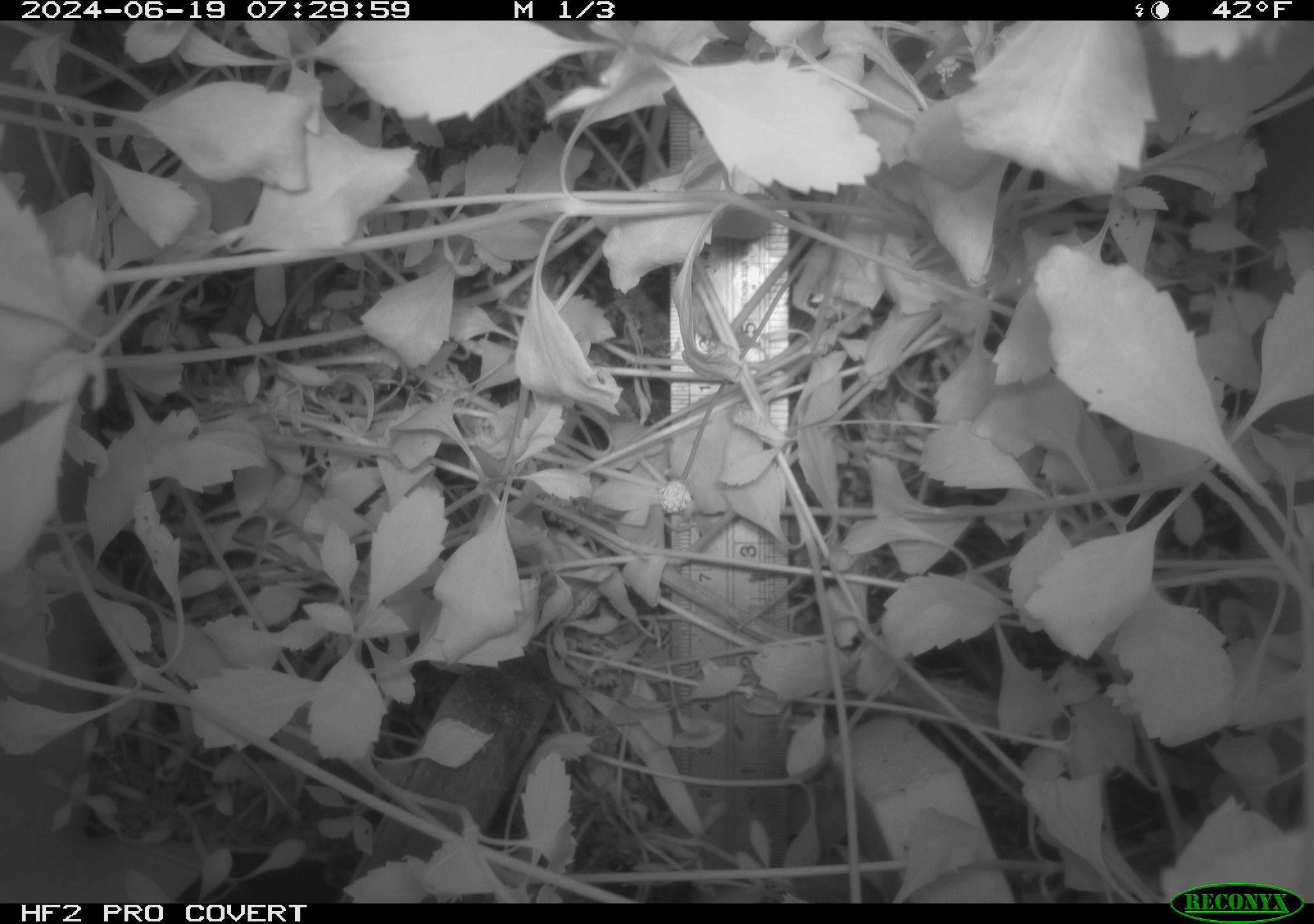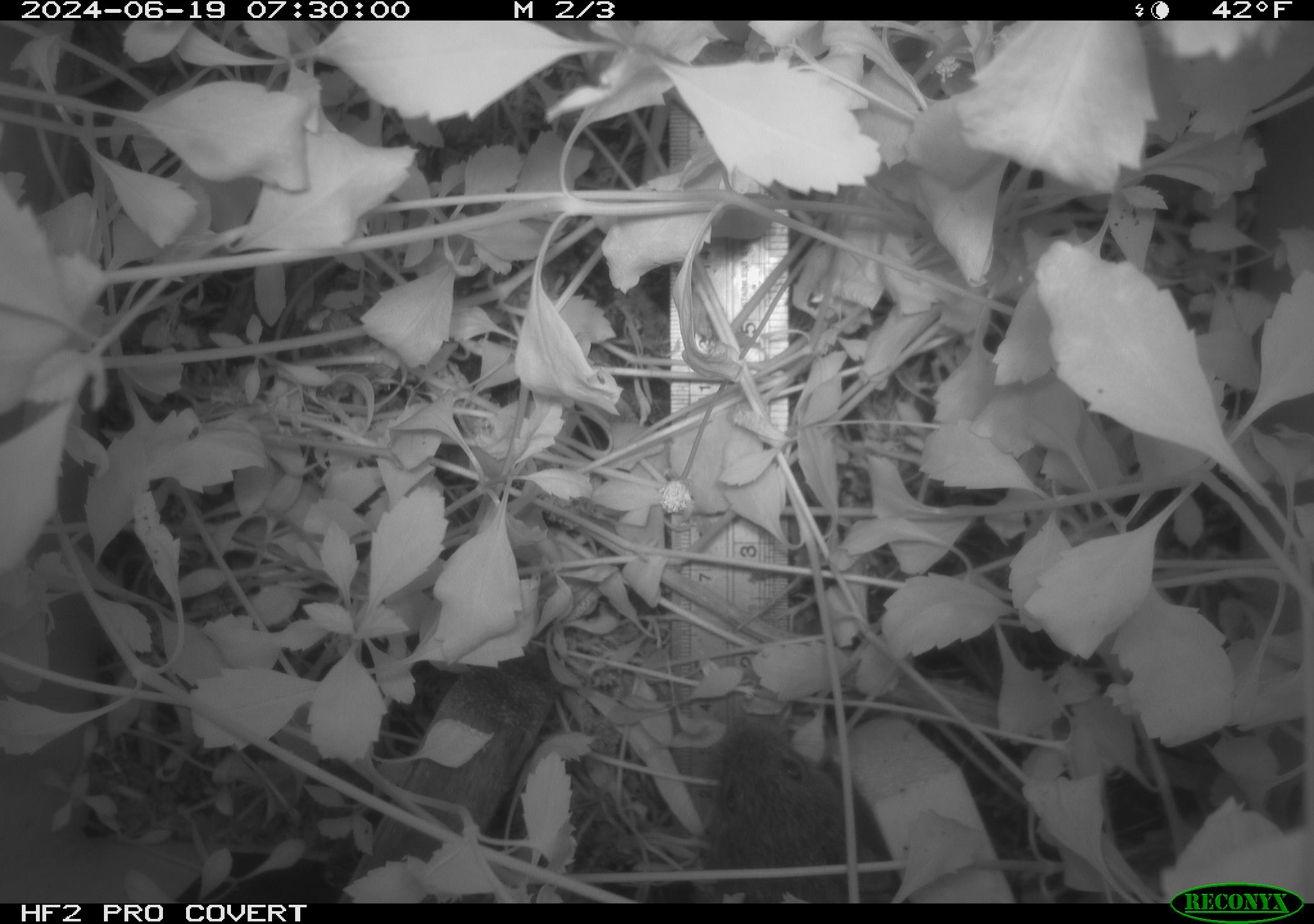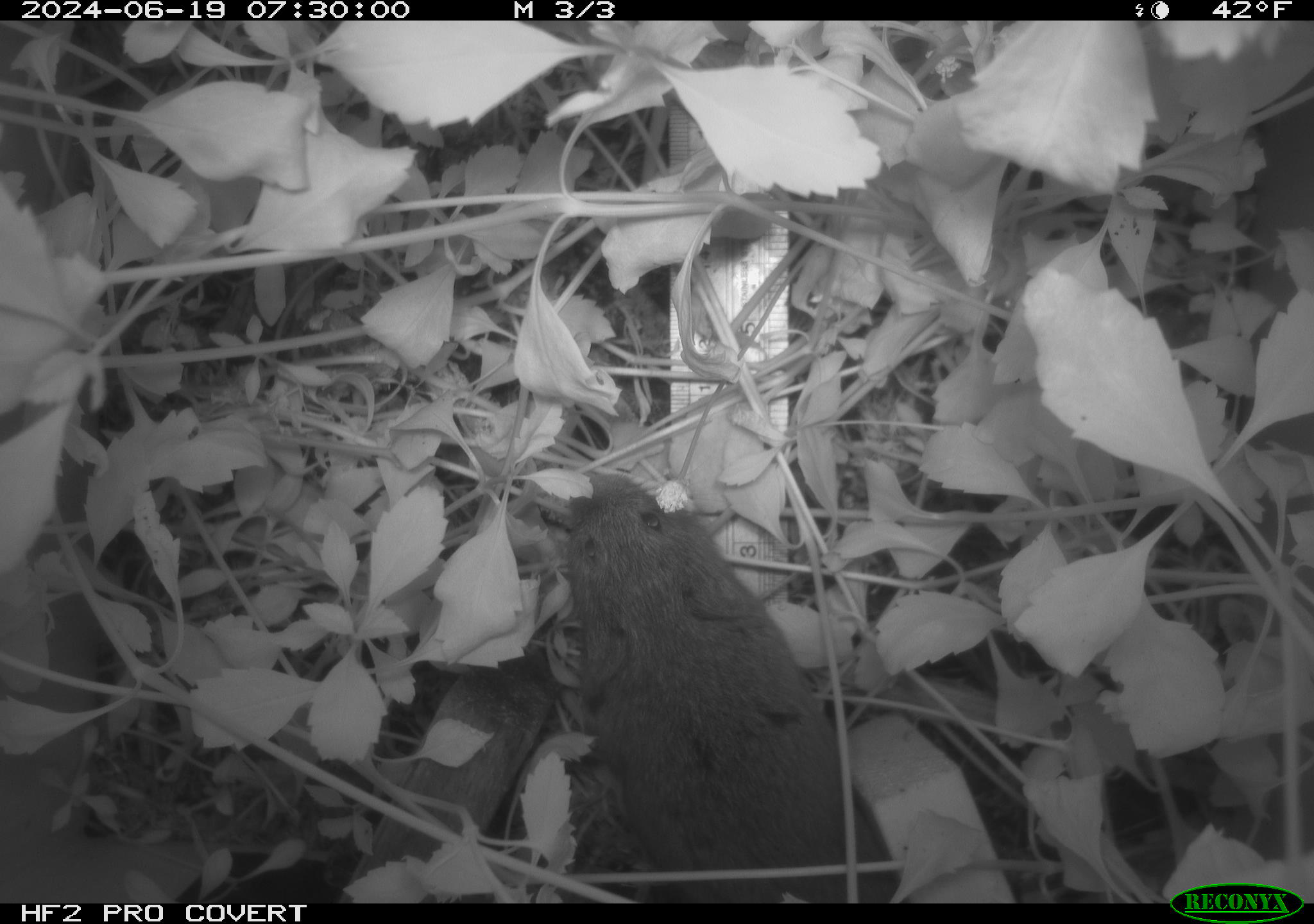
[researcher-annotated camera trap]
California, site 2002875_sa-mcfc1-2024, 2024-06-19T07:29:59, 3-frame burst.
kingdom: Animalia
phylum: Chordata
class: Mammalia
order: Rodentia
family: Cricetidae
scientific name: Arvicolinae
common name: voles, lemmings, and muskrats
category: arvicolinae subfamily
Arvicolinae subfamily (voles, lemmings, and muskrats) (Arvicolinae).